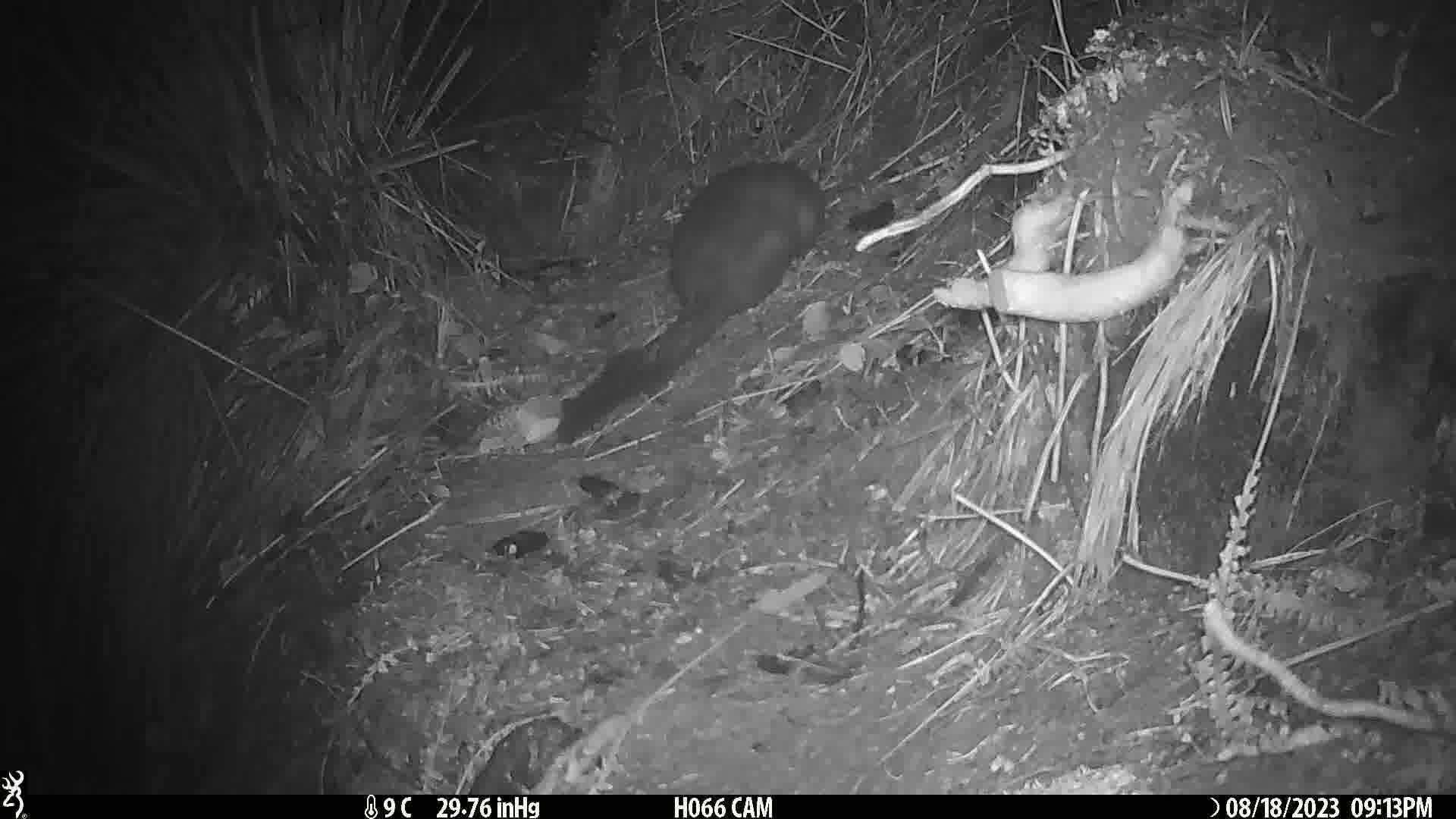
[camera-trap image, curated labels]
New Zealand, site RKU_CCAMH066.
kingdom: Animalia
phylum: Chordata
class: Mammalia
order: Diprotodontia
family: Phalangeridae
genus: Trichosurus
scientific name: Trichosurus vulpecula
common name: common brushtail possum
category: possum